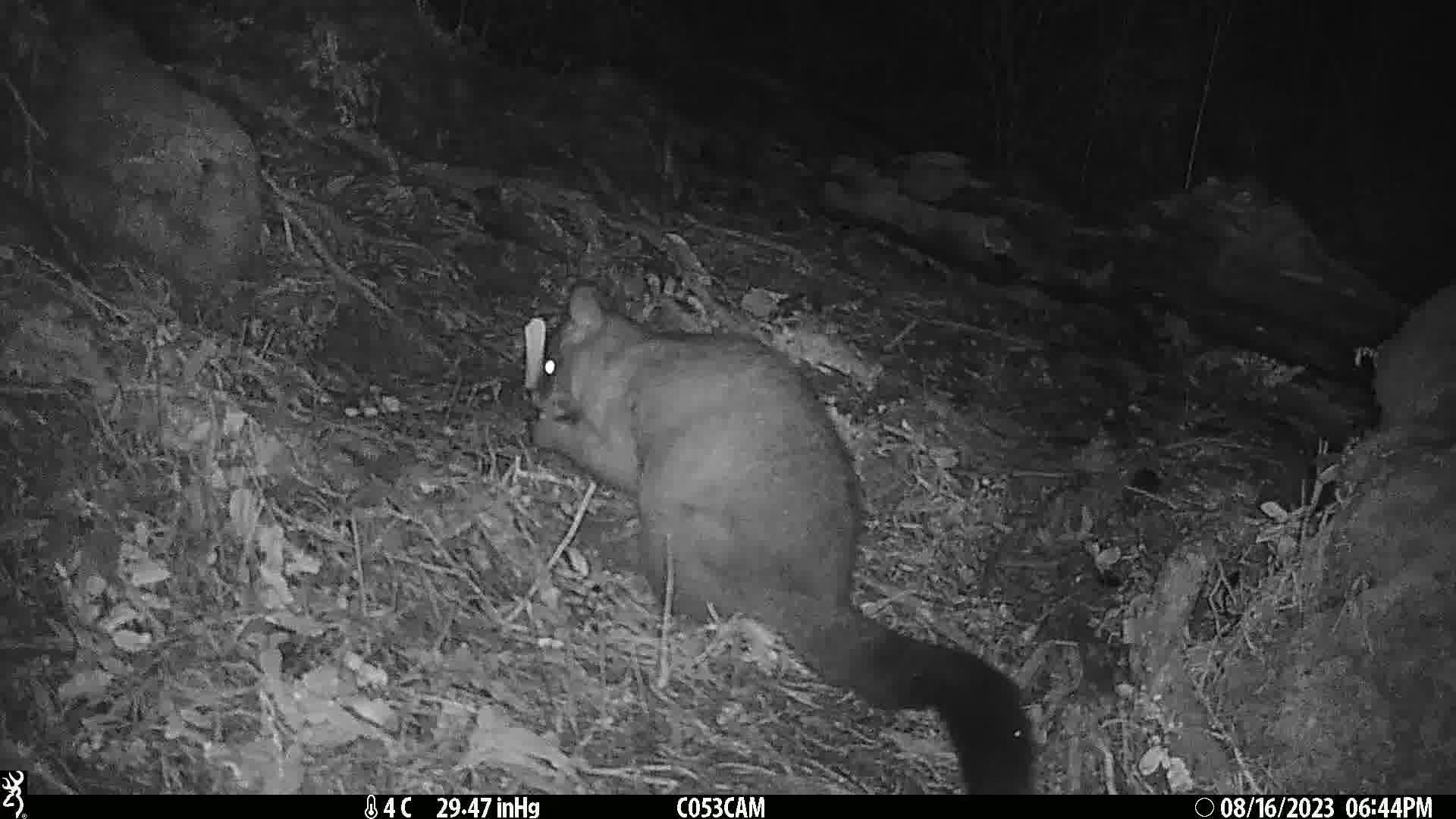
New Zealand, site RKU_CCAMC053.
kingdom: Animalia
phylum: Chordata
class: Mammalia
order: Diprotodontia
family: Phalangeridae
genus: Trichosurus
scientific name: Trichosurus vulpecula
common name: common brushtail possum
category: possum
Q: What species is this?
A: Possum (common brushtail possum) (Trichosurus vulpecula).